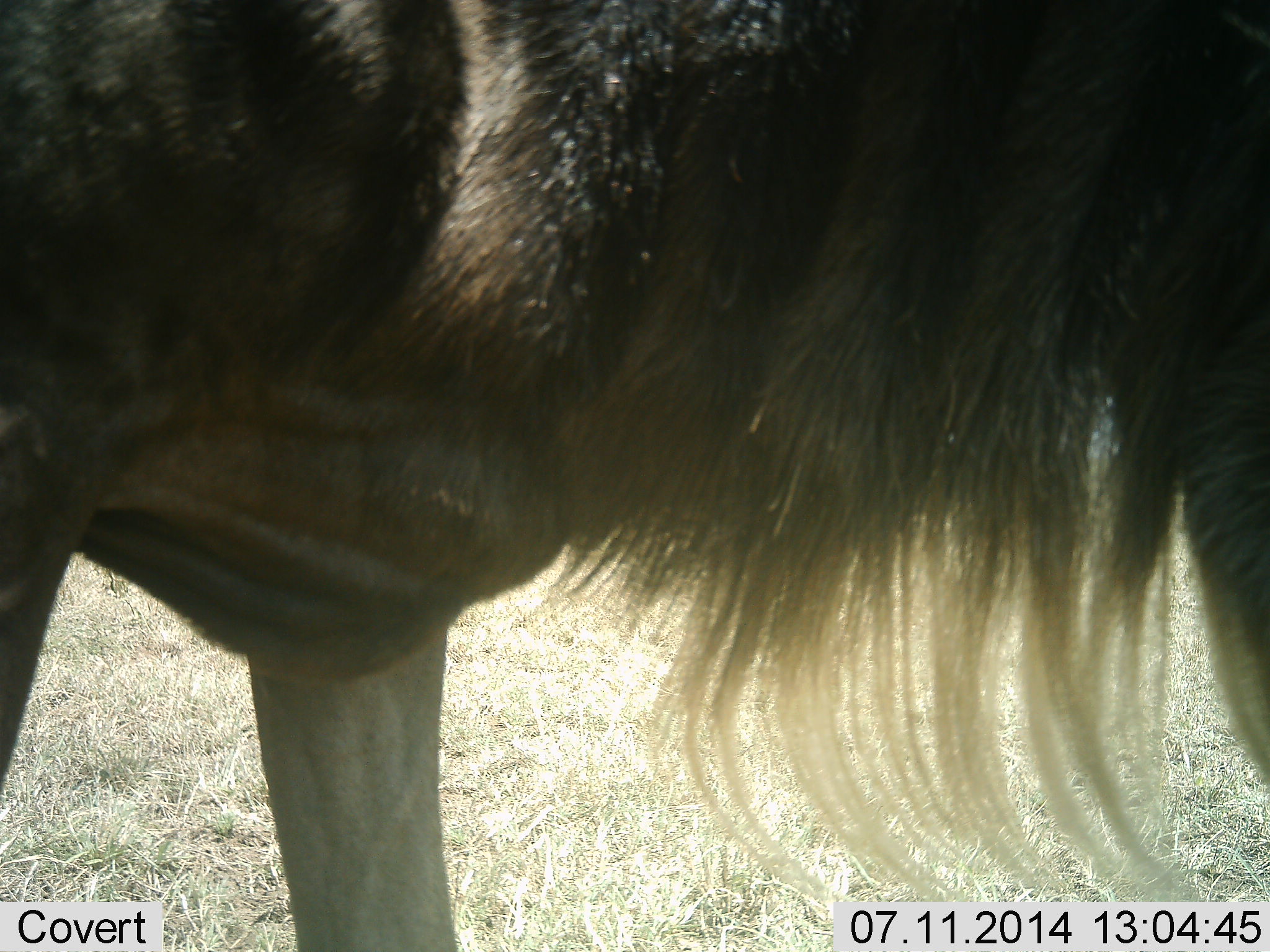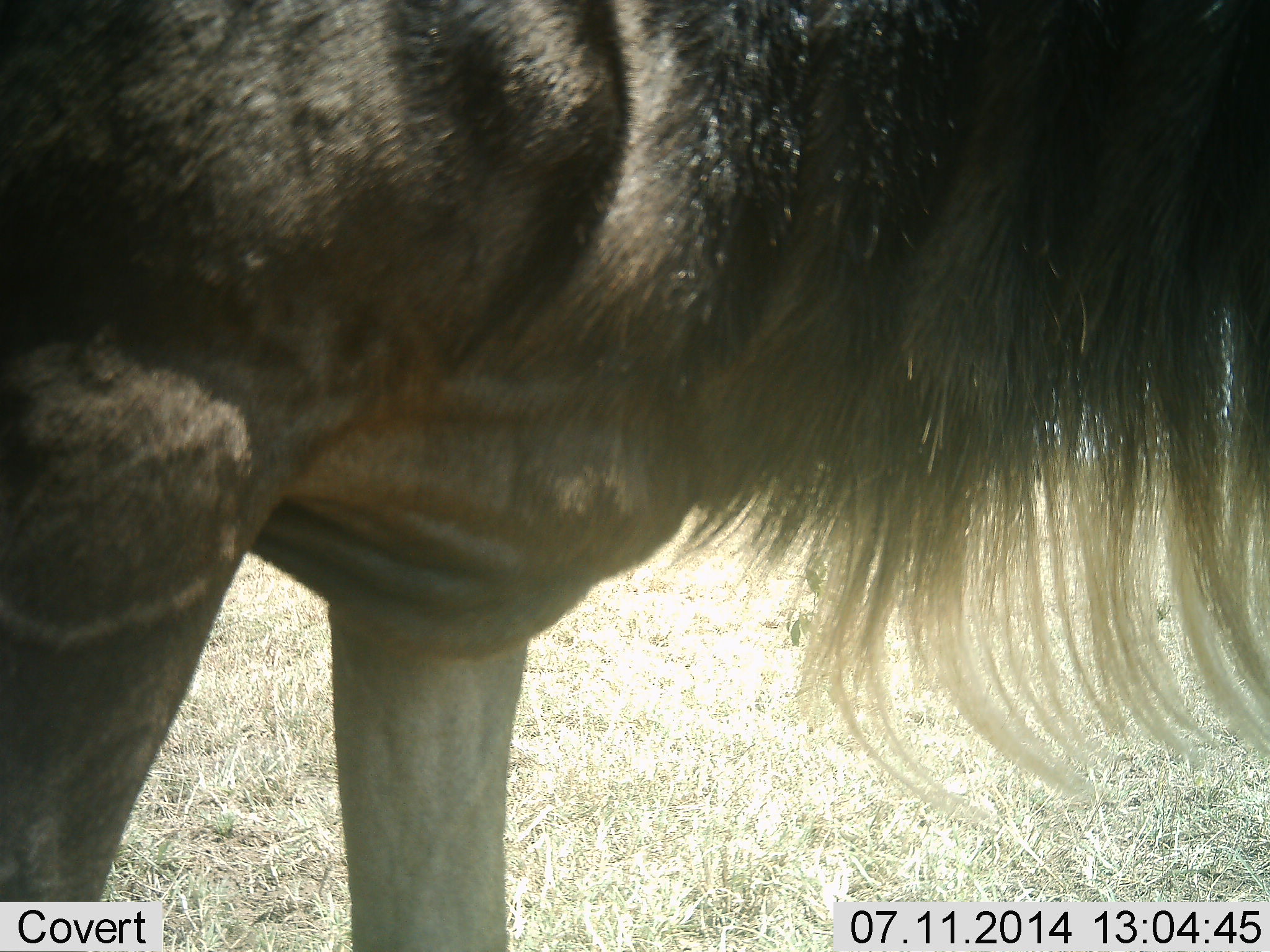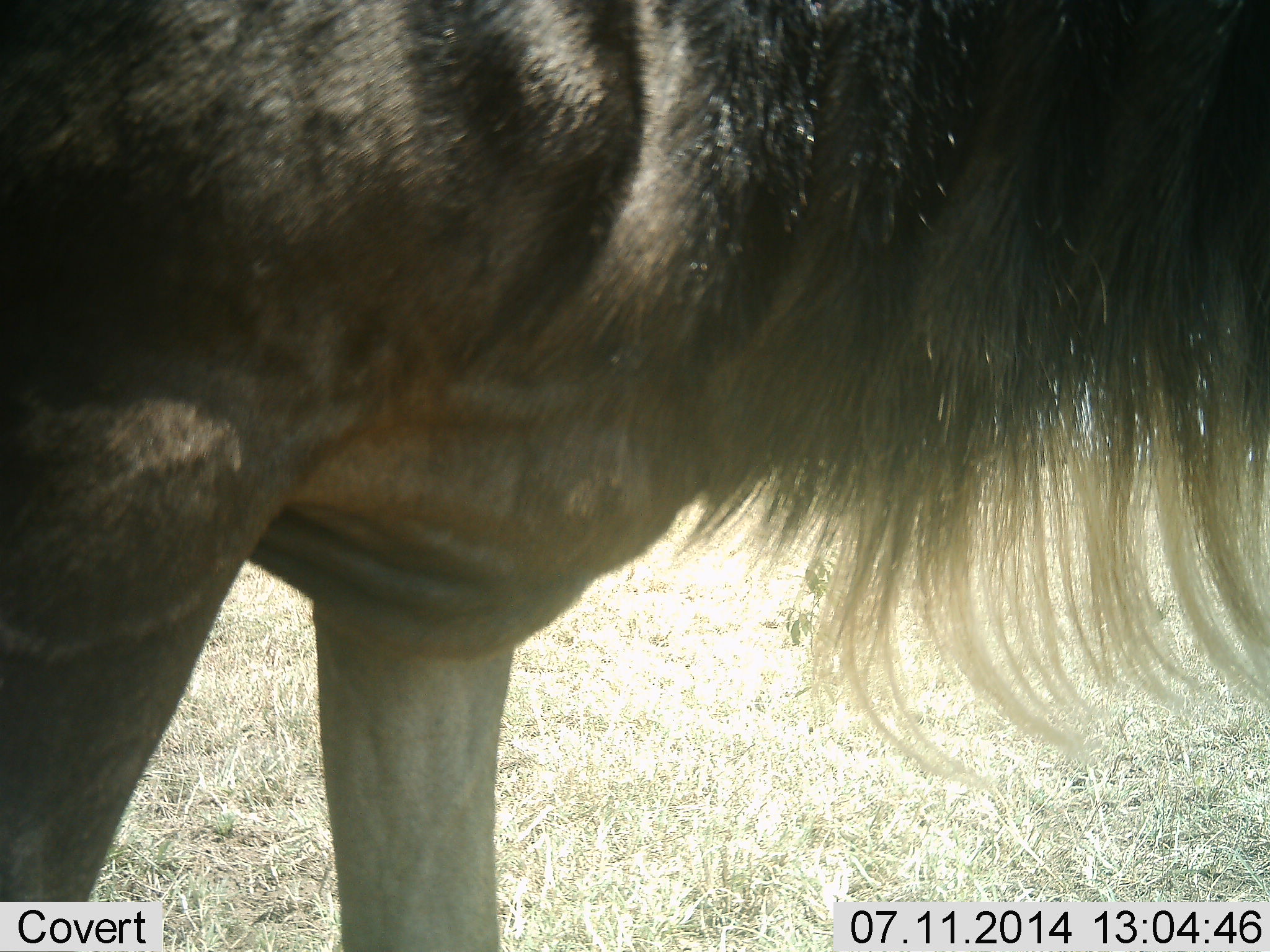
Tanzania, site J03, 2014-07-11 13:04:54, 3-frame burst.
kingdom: Animalia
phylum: Chordata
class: Mammalia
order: Artiodactyla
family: Bovidae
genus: Connochaetes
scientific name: Connochaetes taurinus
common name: blue wildebeest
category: wildebeest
Wildebeest (blue wildebeest) (Connochaetes taurinus), count 1. Behavior (volunteer vote fractions): standing 80%, resting 10%, moving 20%, interacting 0%. Young present (vote fraction): 0%. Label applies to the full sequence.